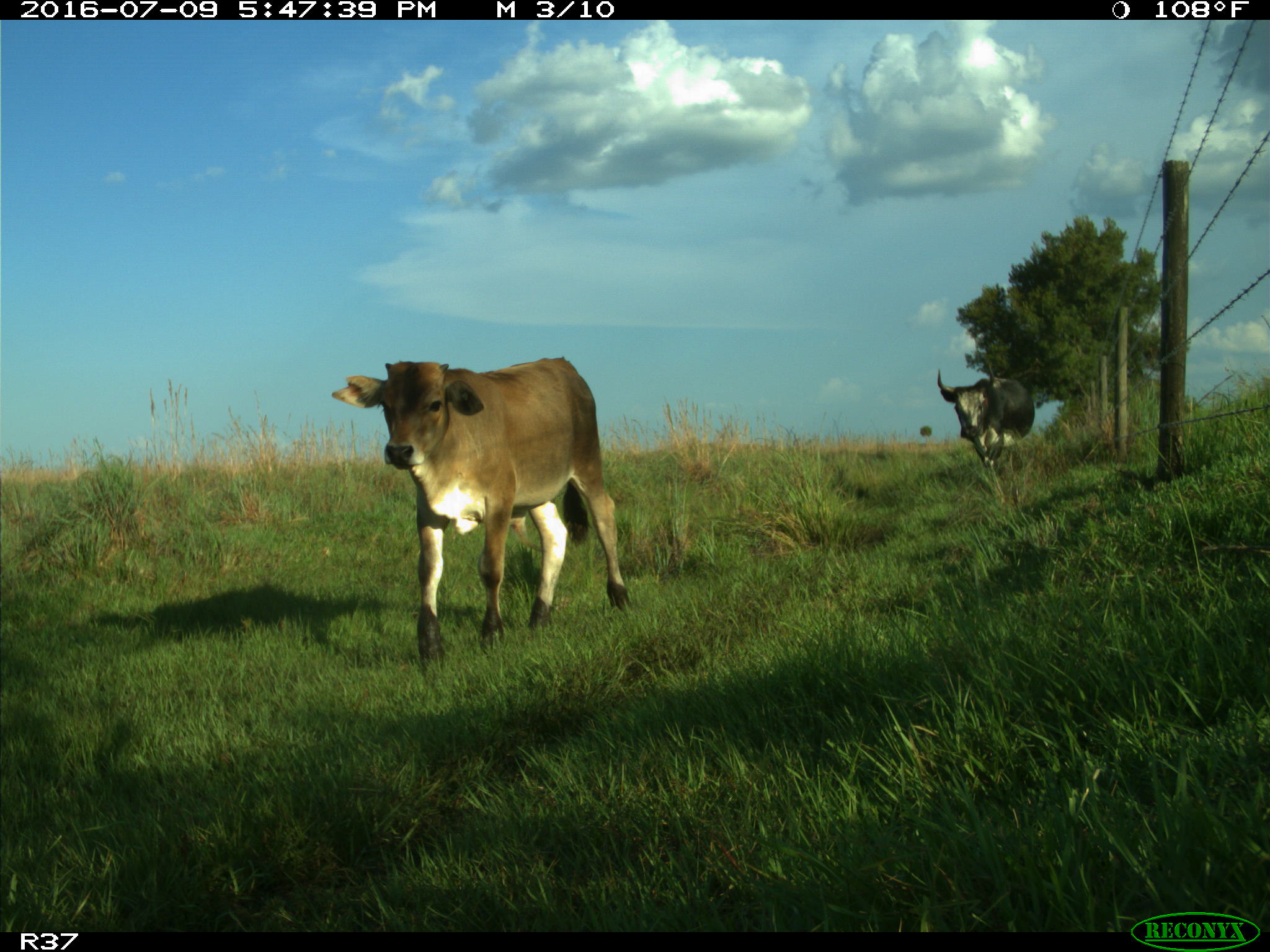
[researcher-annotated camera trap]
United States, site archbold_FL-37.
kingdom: Animalia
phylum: Chordata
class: Mammalia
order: Artiodactyla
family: Bovidae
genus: Bos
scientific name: Bos taurus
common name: domestic cow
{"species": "Bos taurus (domestic cow)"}